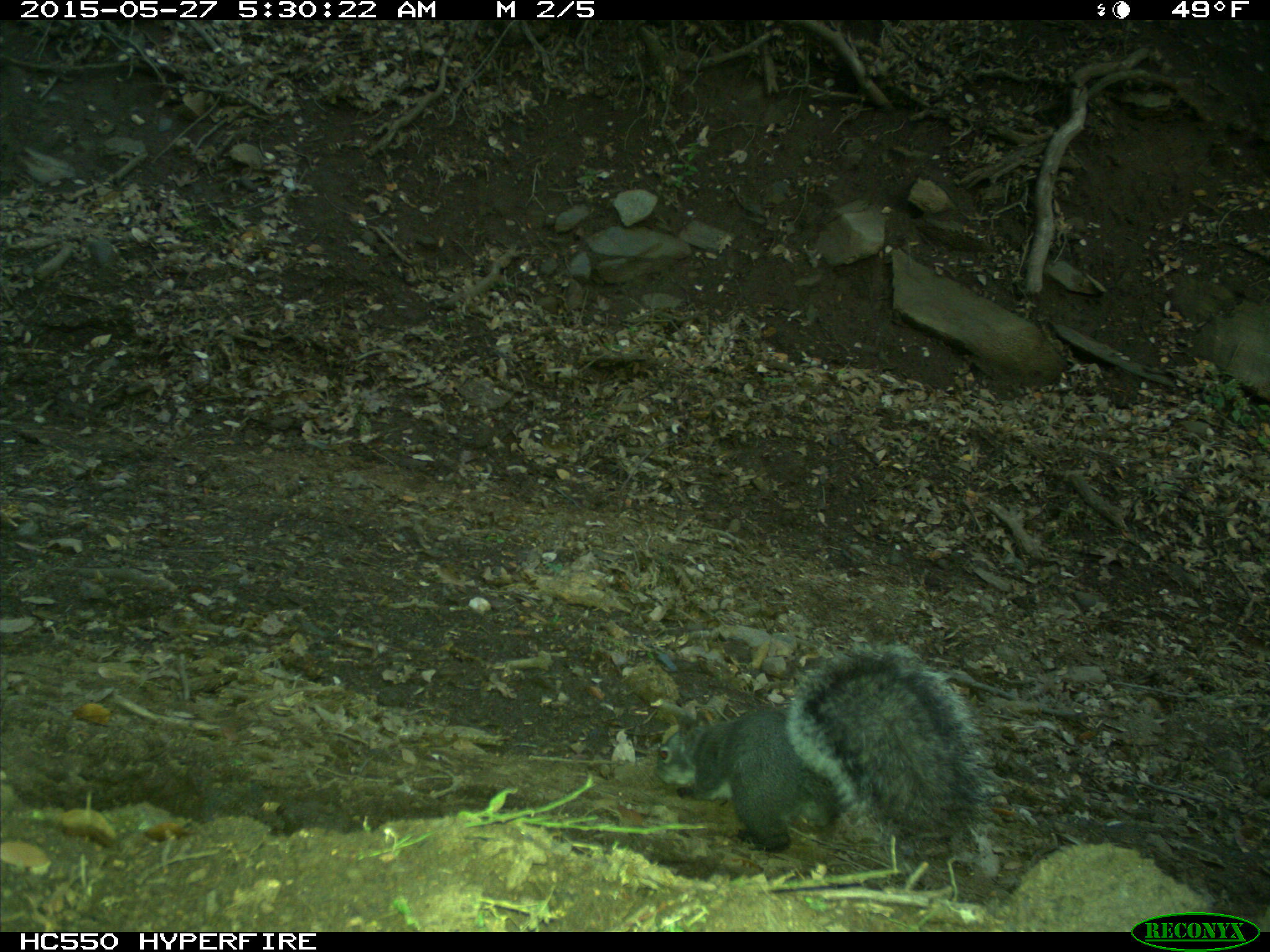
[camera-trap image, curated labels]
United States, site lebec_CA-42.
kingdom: Animalia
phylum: Chordata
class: Mammalia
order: Rodentia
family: Sciuridae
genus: Sciurus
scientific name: Sciurus carolinensis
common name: eastern gray squirrel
Sciurus carolinensis (eastern gray squirrel).